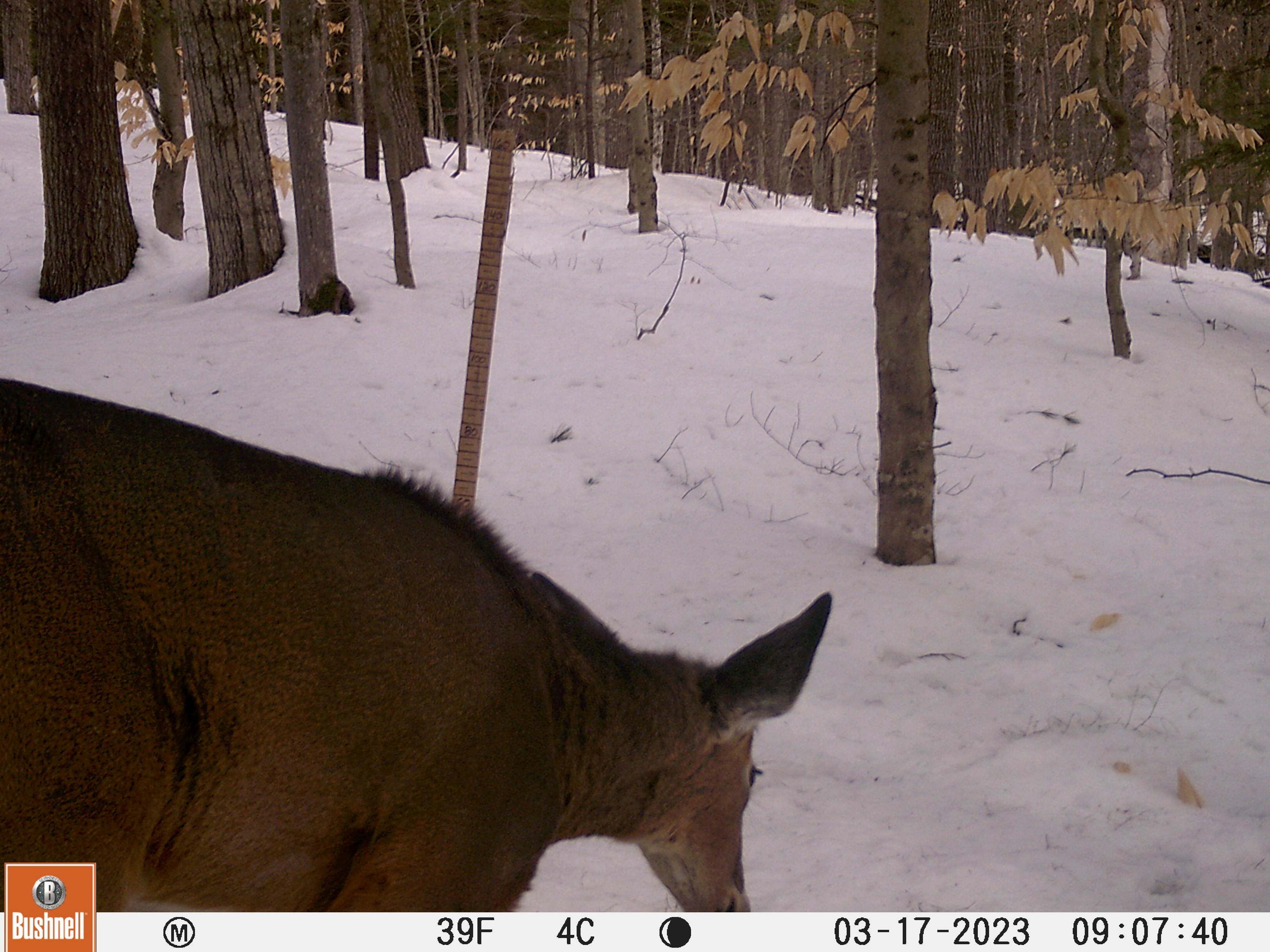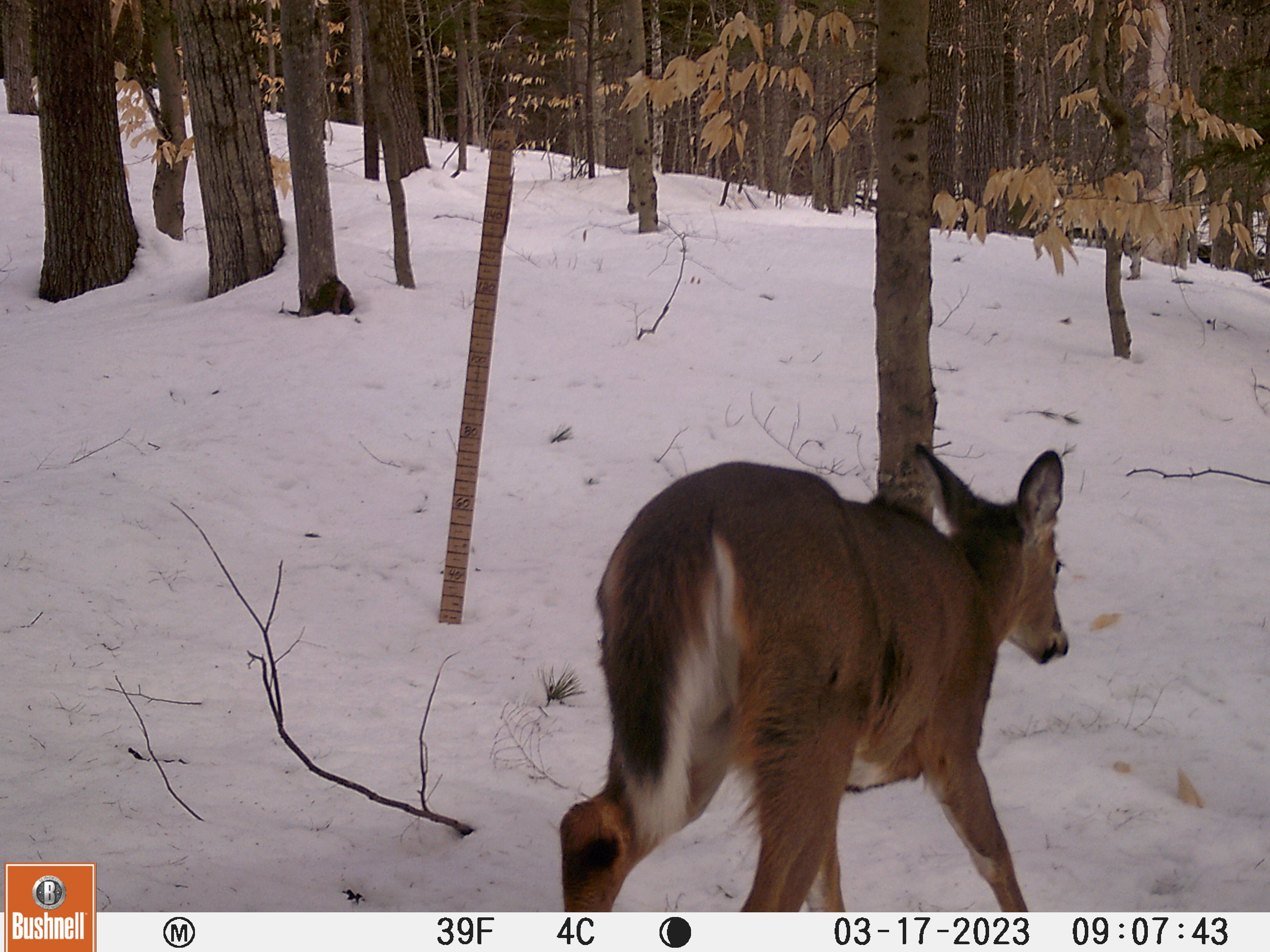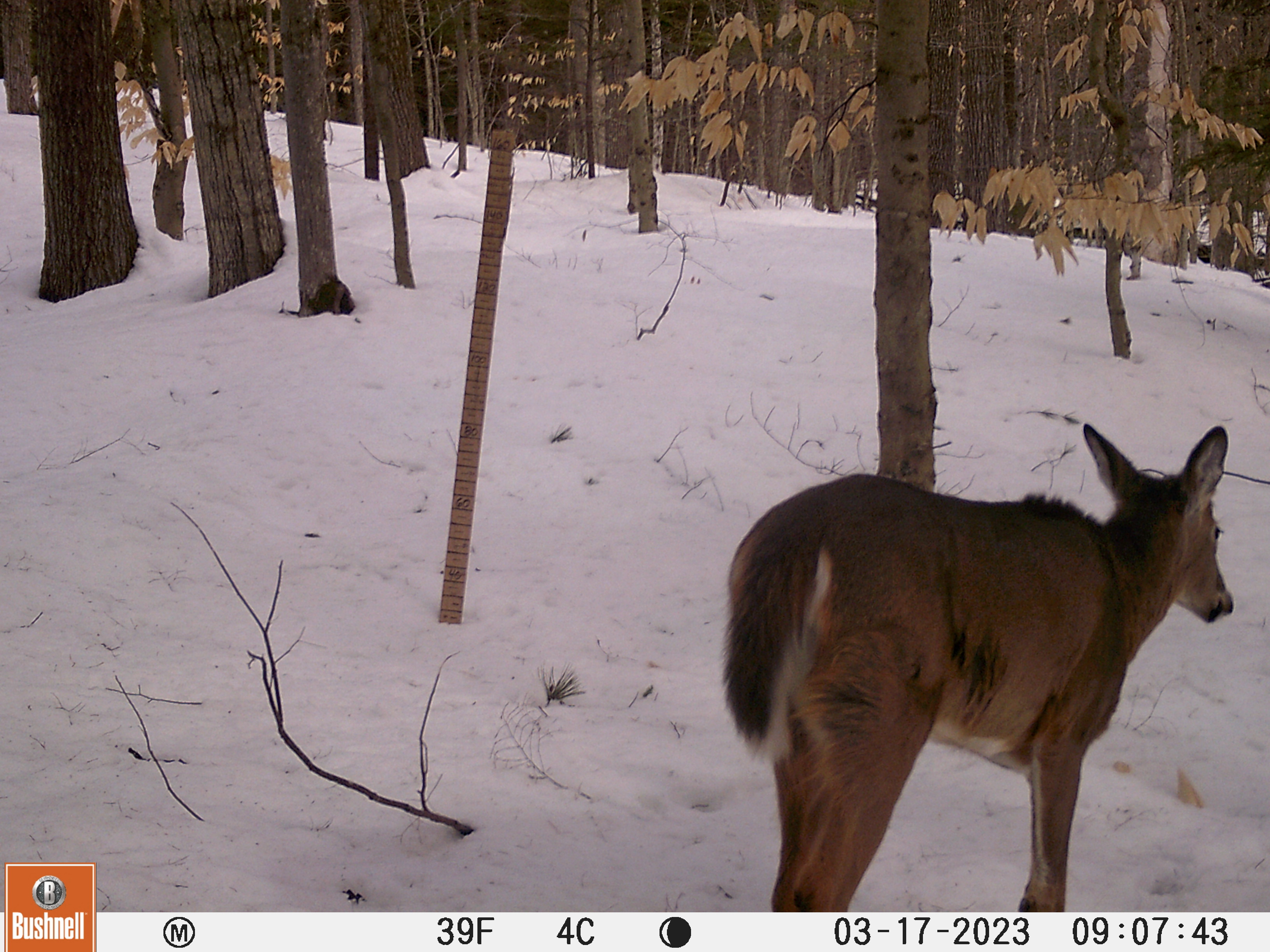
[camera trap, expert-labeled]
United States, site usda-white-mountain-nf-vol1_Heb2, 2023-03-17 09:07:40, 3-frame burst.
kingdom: Animalia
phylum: Chordata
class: Mammalia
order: Artiodactyla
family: Cervidae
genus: Odocoileus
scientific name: Odocoileus virginianus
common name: white-tailed deer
White-tailed deer (Odocoileus virginianus).